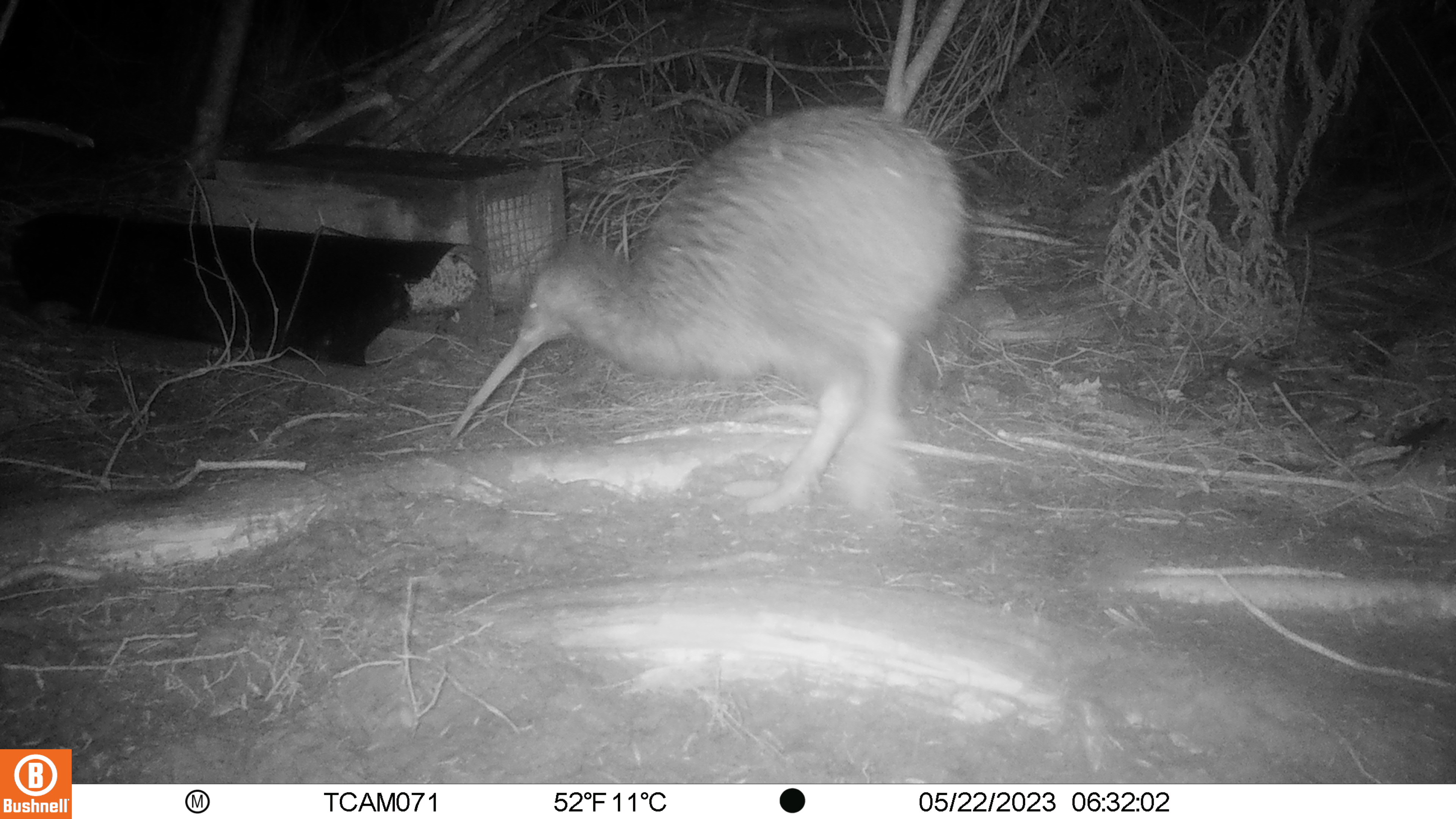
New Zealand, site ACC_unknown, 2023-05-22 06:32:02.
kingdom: Animalia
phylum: Chordata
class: Aves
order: Apterygiformes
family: Apterygidae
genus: Apteryx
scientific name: Apteryx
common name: kiwi